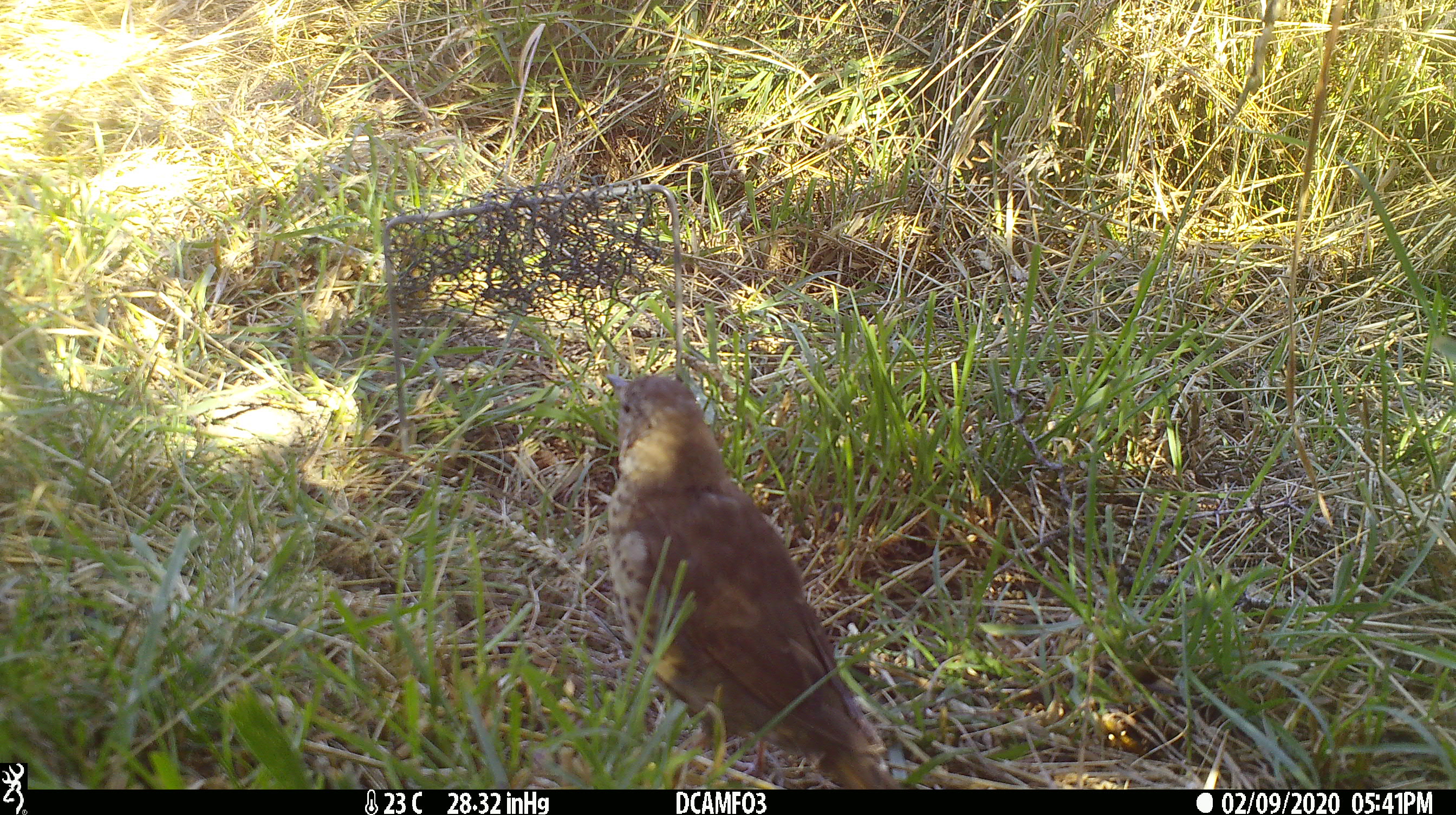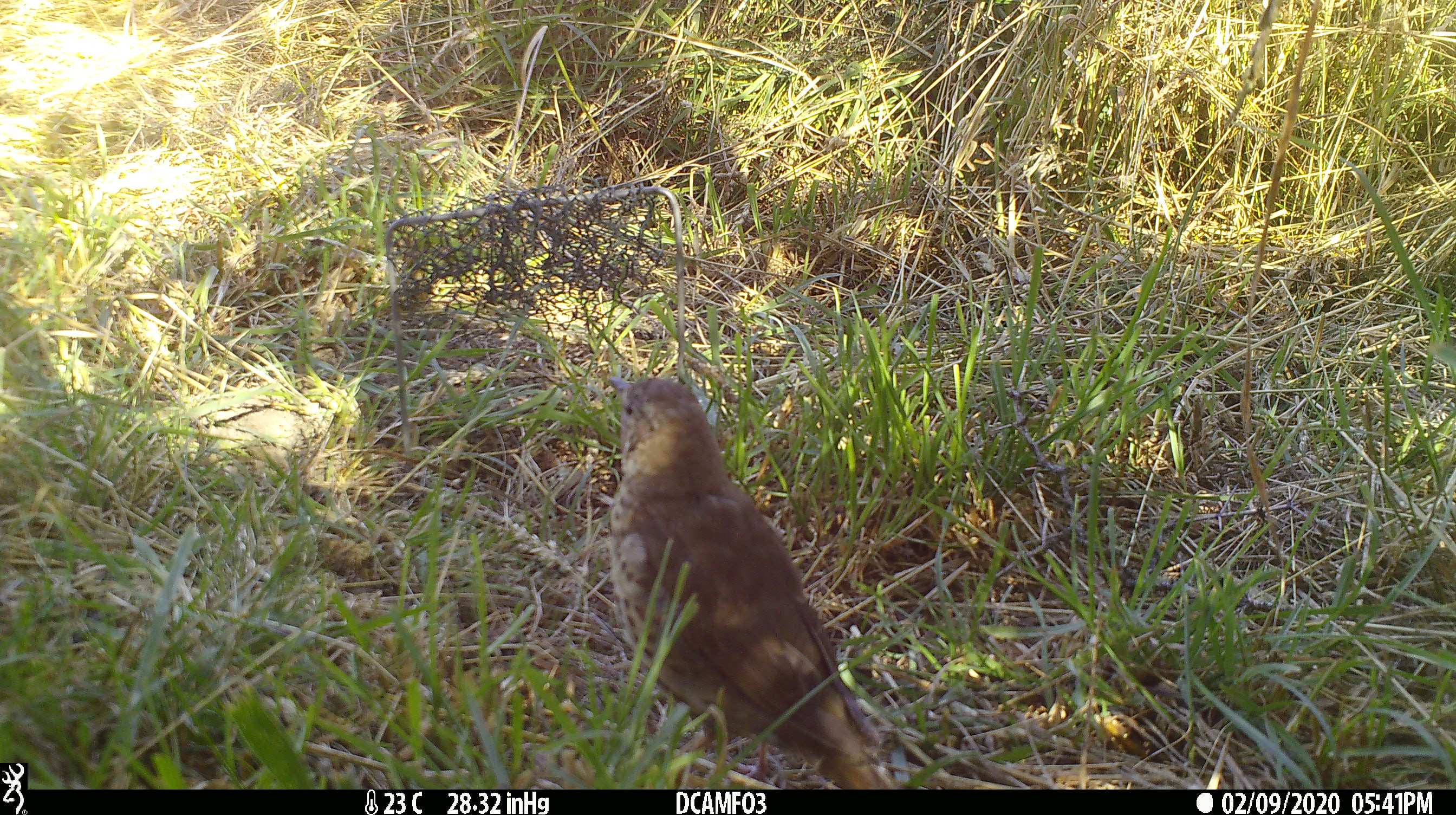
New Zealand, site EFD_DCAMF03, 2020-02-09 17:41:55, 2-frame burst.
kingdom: Animalia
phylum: Chordata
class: Aves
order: Passeriformes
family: Turdidae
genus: Turdus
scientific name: Turdus philomelos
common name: song thrush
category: thrush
Thrush (song thrush) (Turdus philomelos).